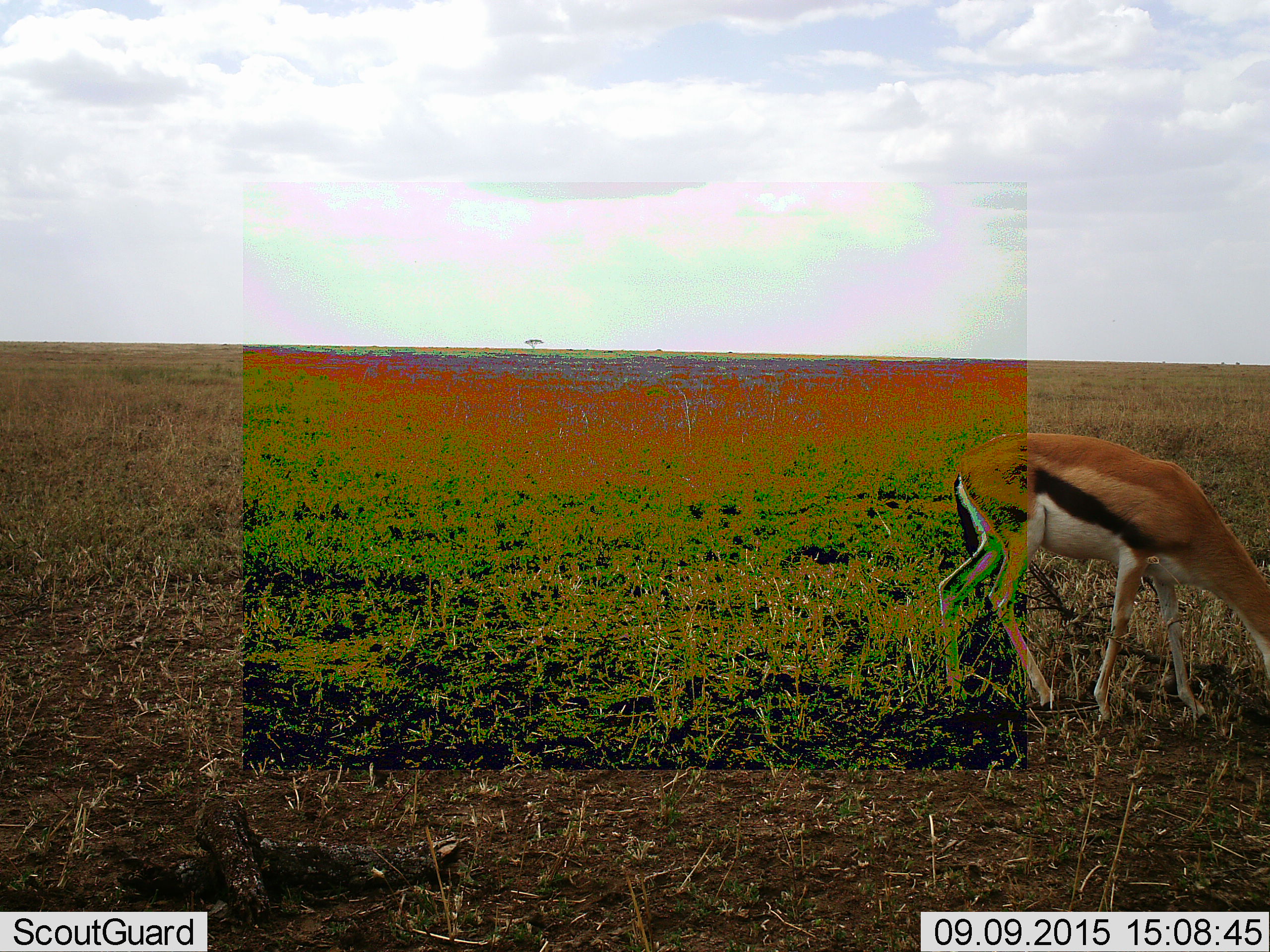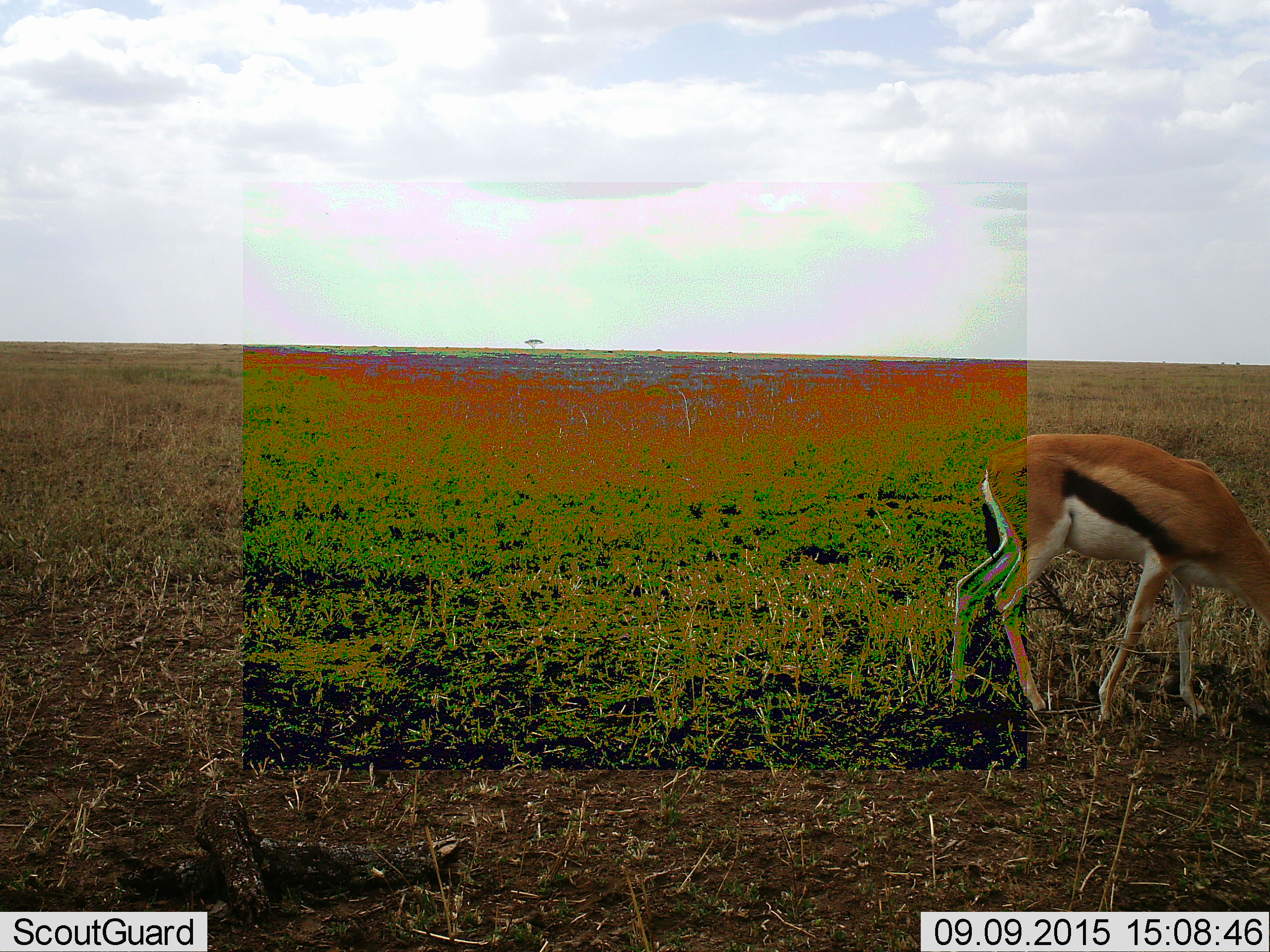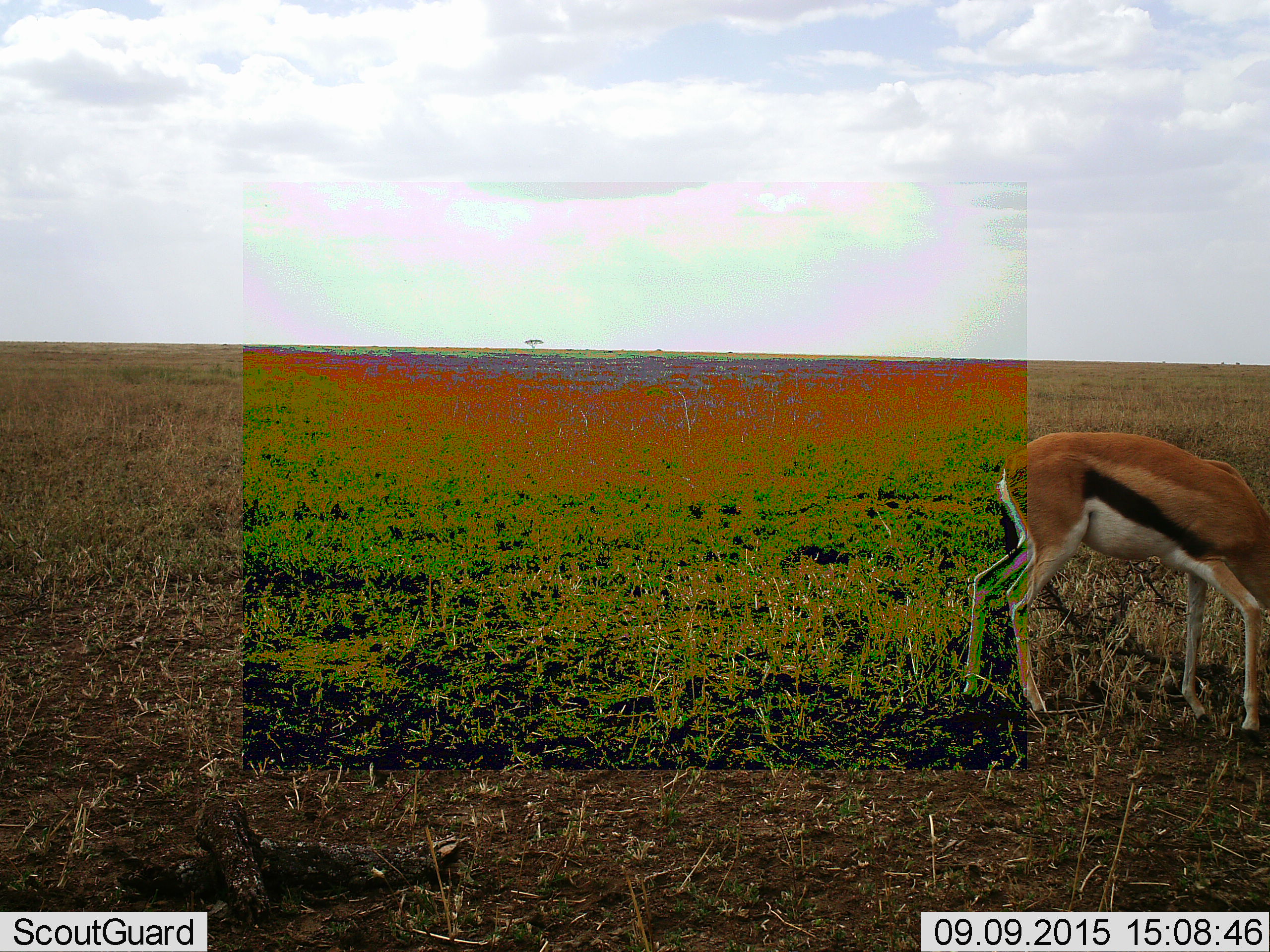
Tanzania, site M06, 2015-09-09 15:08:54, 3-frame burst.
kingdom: Animalia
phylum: Chordata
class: Mammalia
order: Artiodactyla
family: Bovidae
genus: Eudorcas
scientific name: Eudorcas thomsonii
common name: thomson's gazelle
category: gazellethomsons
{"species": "gazellethomsons (thomson's gazelle) (Eudorcas thomsonii)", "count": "1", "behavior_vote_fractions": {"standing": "0%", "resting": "0%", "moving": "11%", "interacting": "0%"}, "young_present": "0%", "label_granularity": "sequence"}